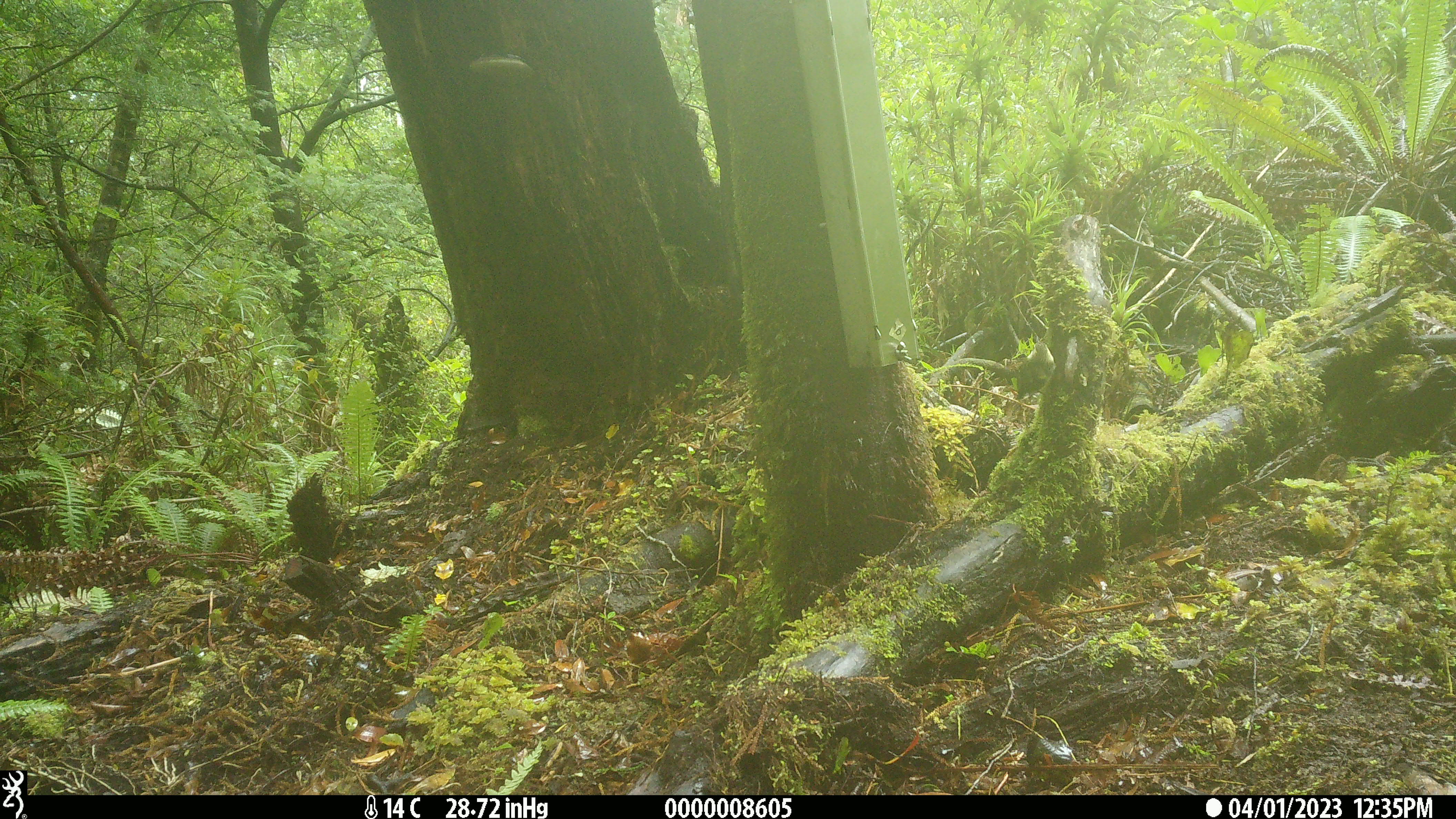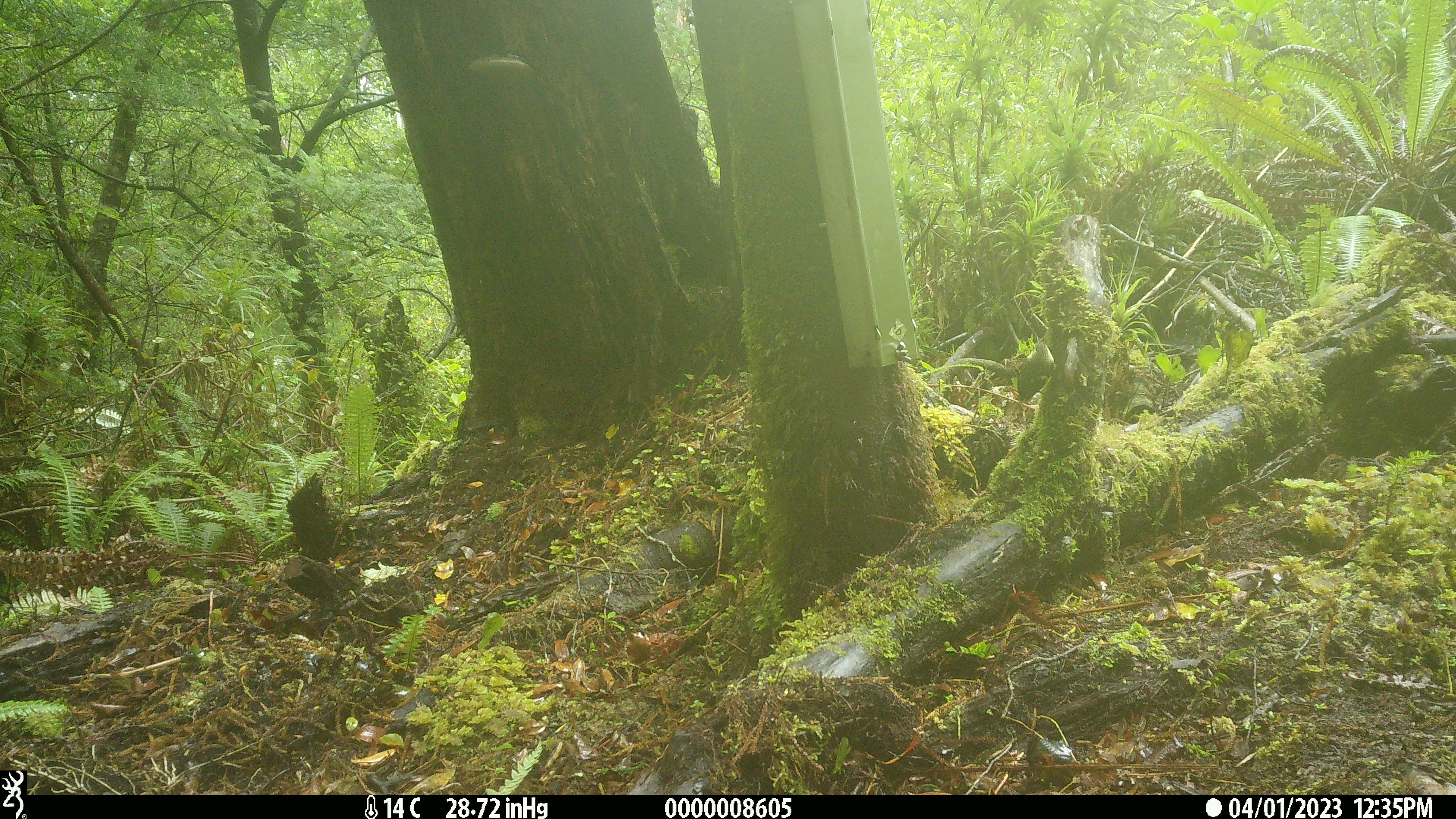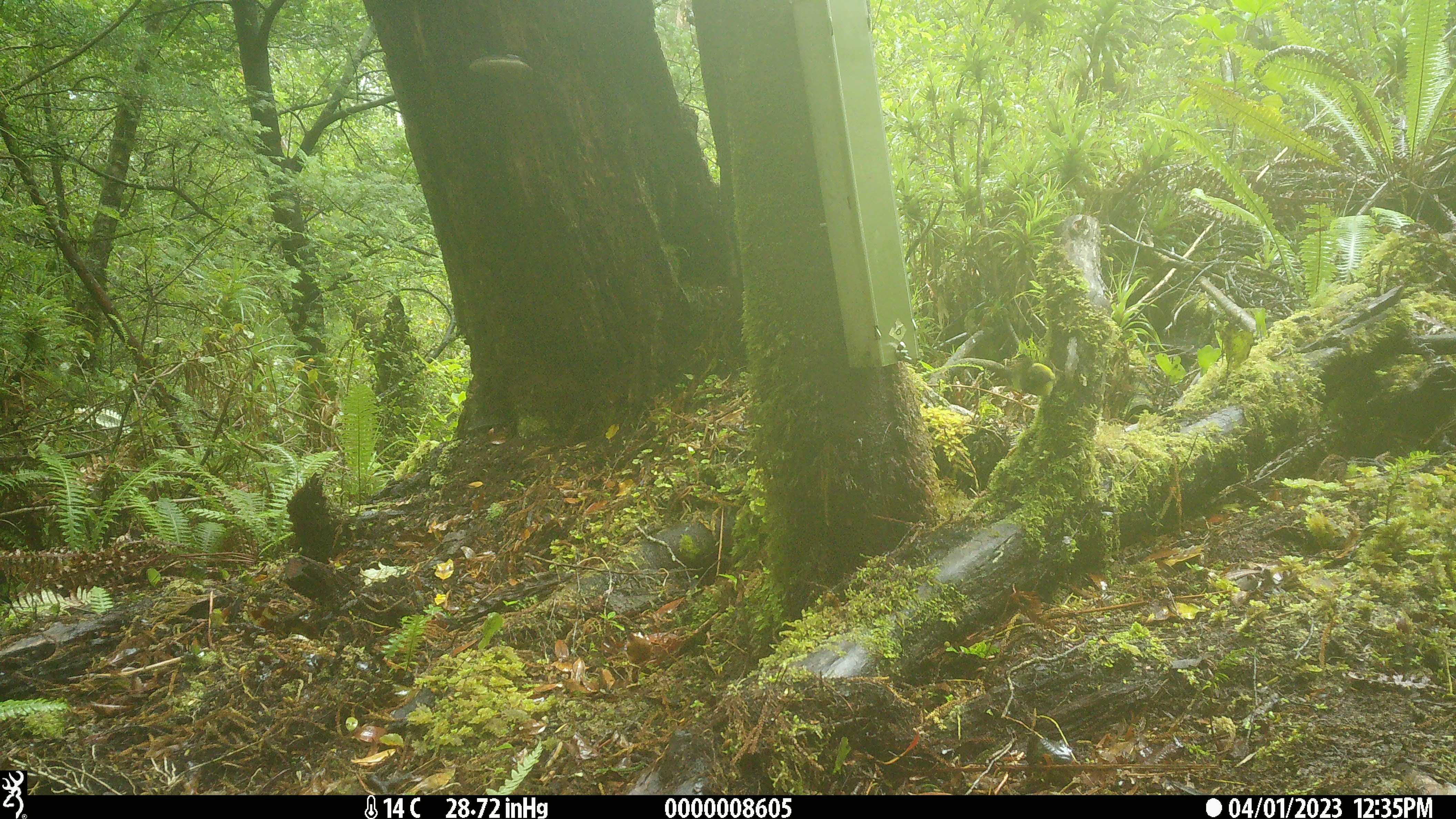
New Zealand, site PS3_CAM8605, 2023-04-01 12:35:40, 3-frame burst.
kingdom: Animalia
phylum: Chordata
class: Aves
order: Passeriformes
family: Acanthisittidae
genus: Acanthisitta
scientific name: Acanthisitta chloris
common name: rifleman